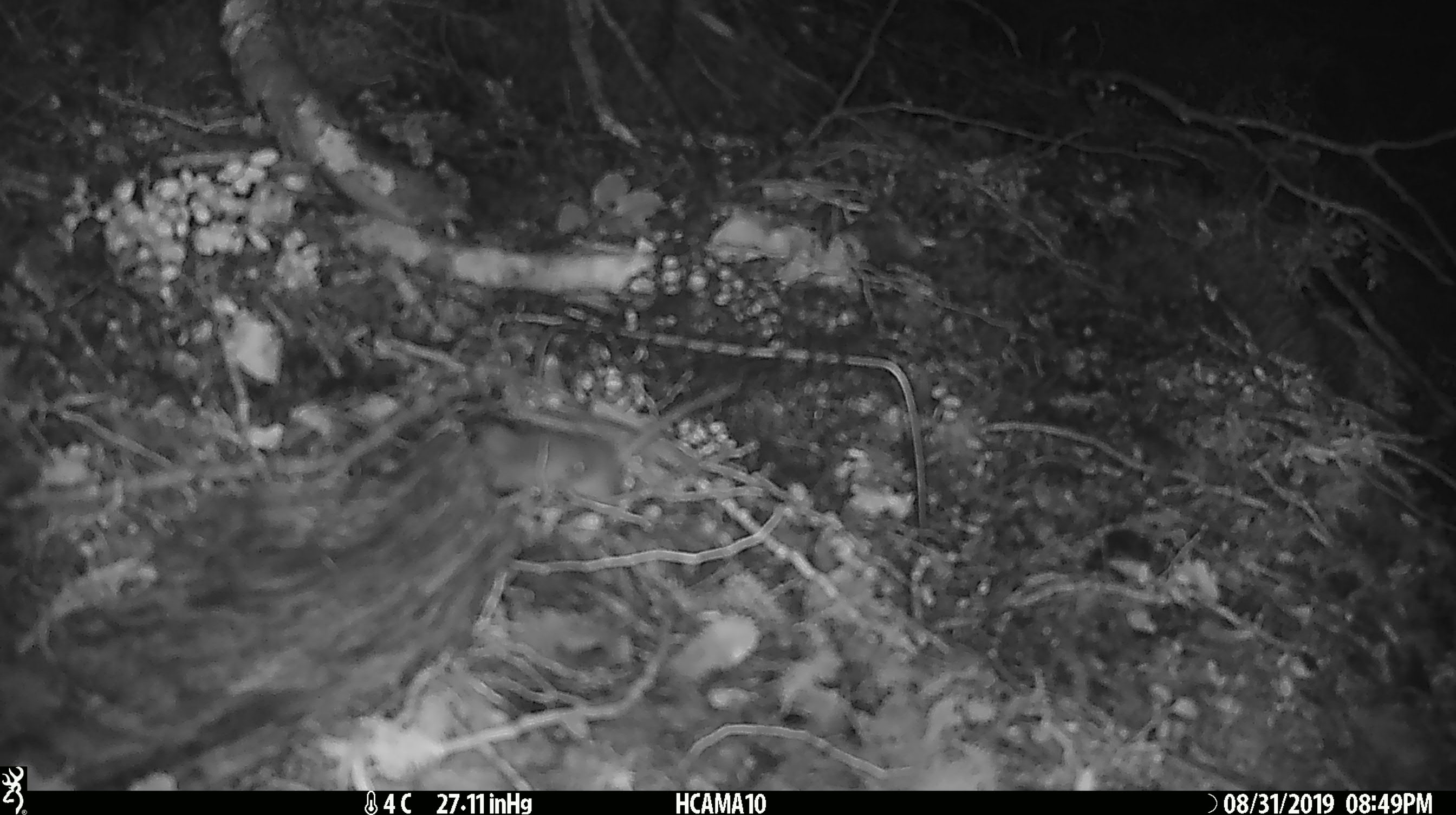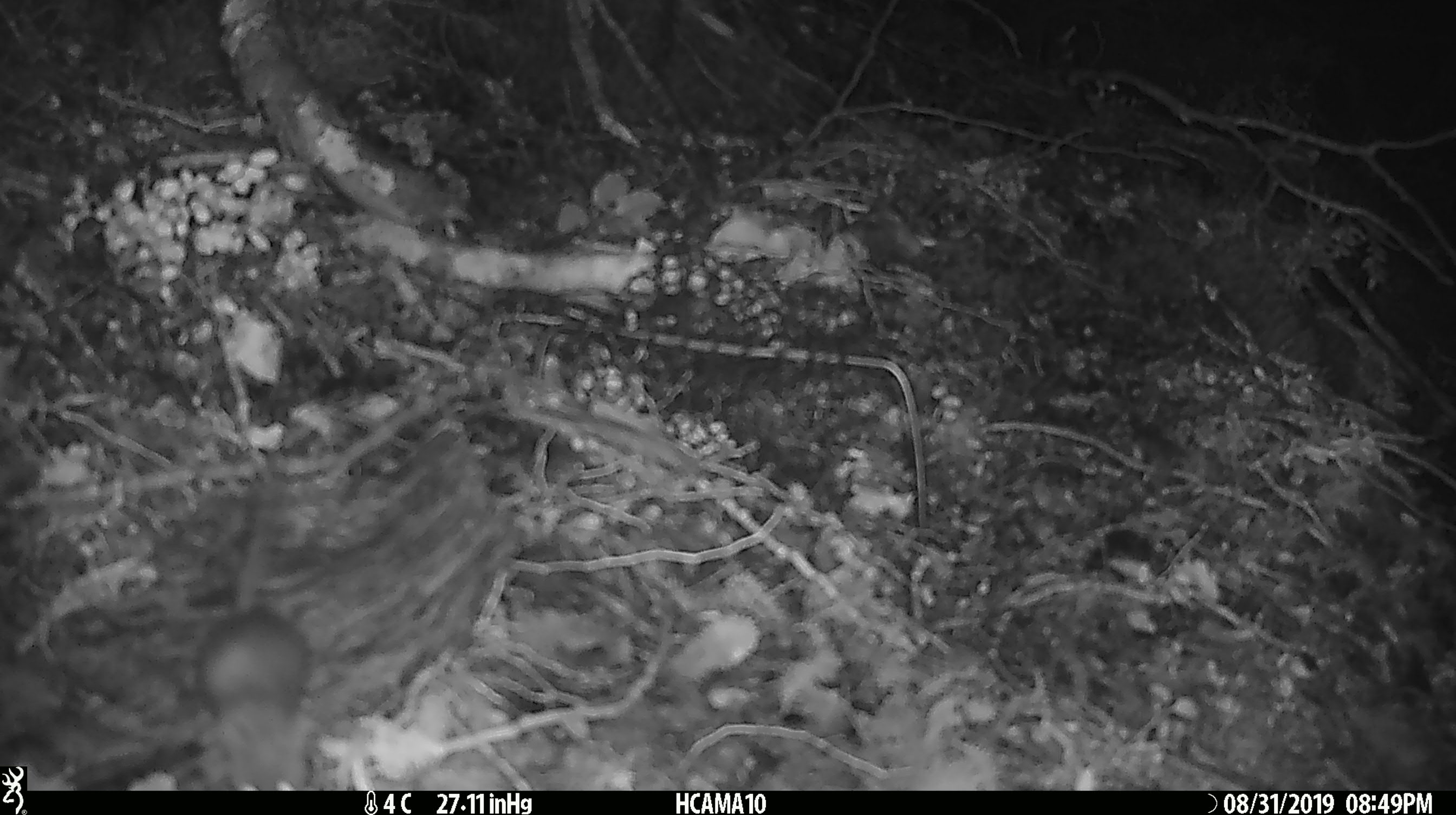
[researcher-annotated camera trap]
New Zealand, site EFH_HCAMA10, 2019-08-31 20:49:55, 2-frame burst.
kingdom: Animalia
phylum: Chordata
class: Mammalia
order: Rodentia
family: Muridae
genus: Mus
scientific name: Mus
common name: mouse